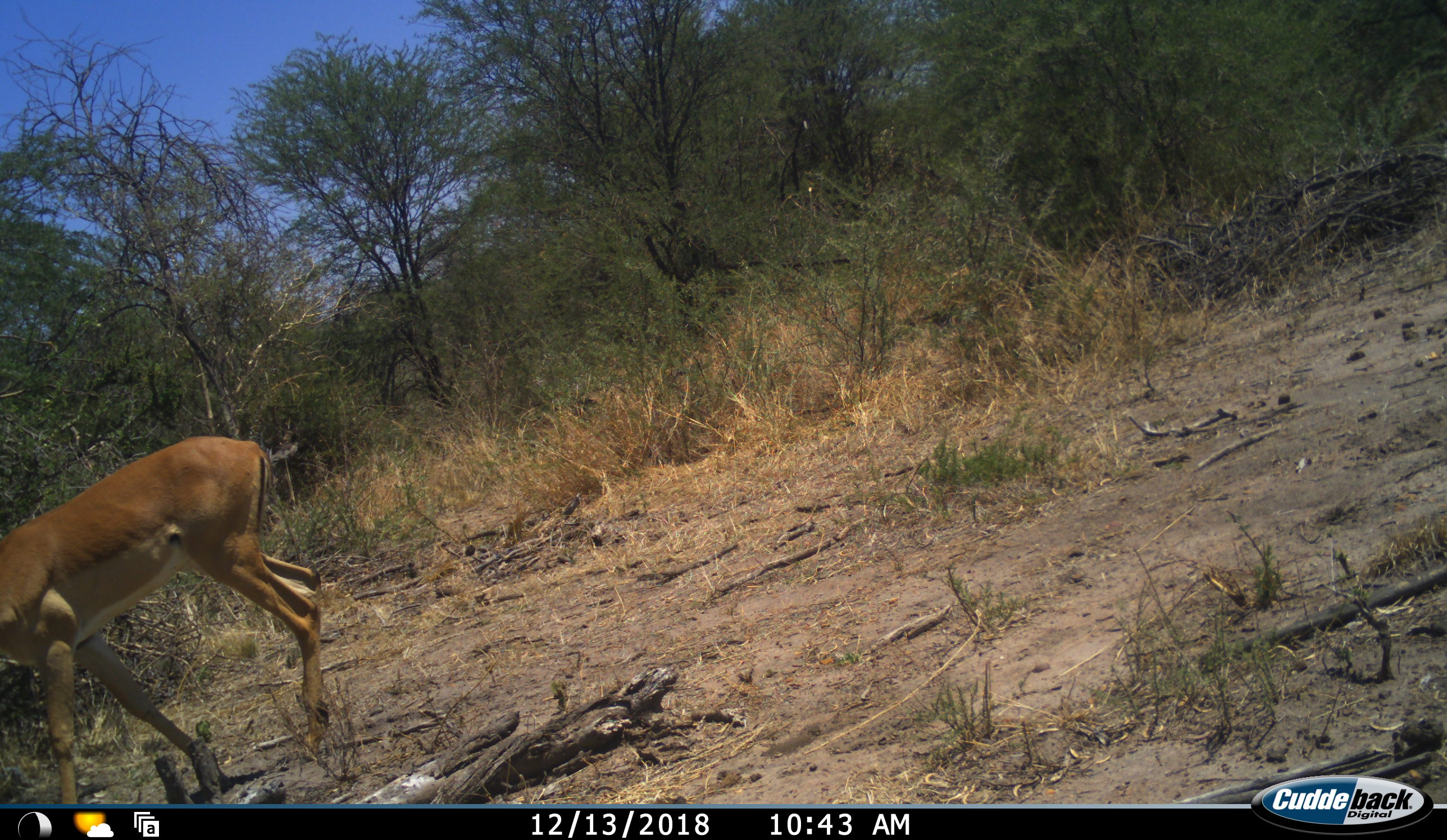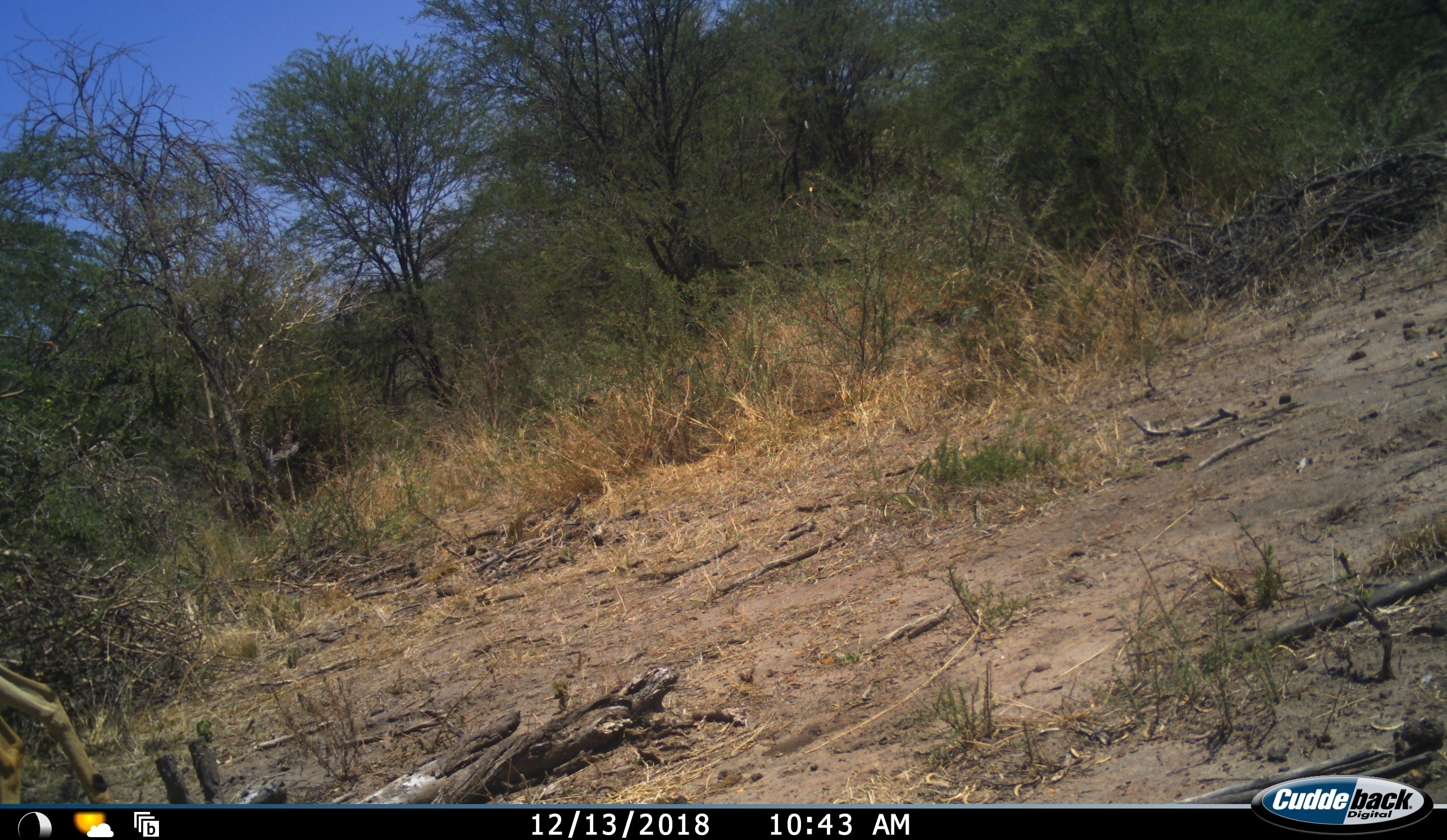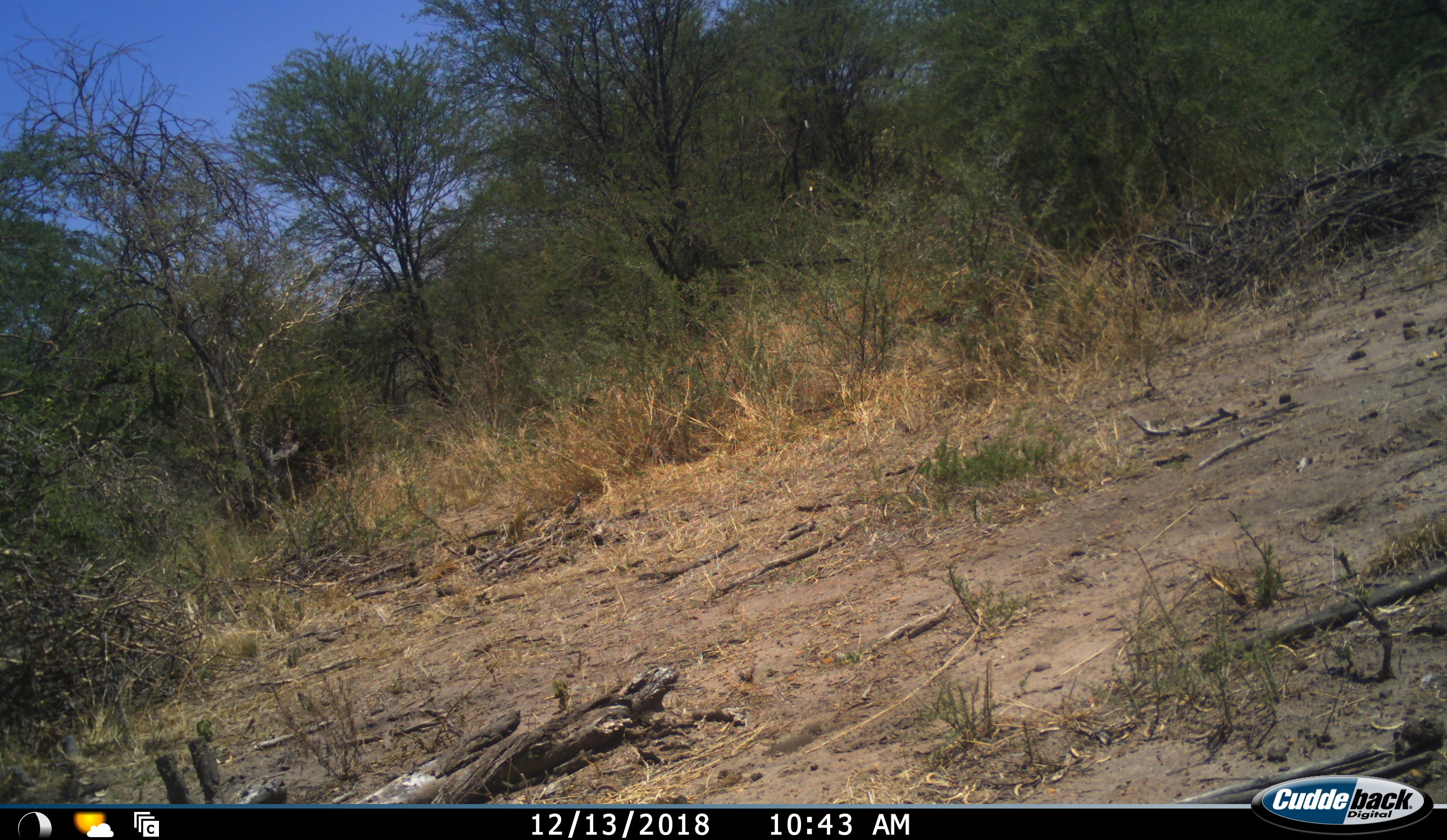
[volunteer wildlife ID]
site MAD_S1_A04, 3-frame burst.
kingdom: Animalia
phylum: Chordata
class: Mammalia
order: Artiodactyla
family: Bovidae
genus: Aepyceros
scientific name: Aepyceros melampus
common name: impala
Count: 1.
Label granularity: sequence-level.